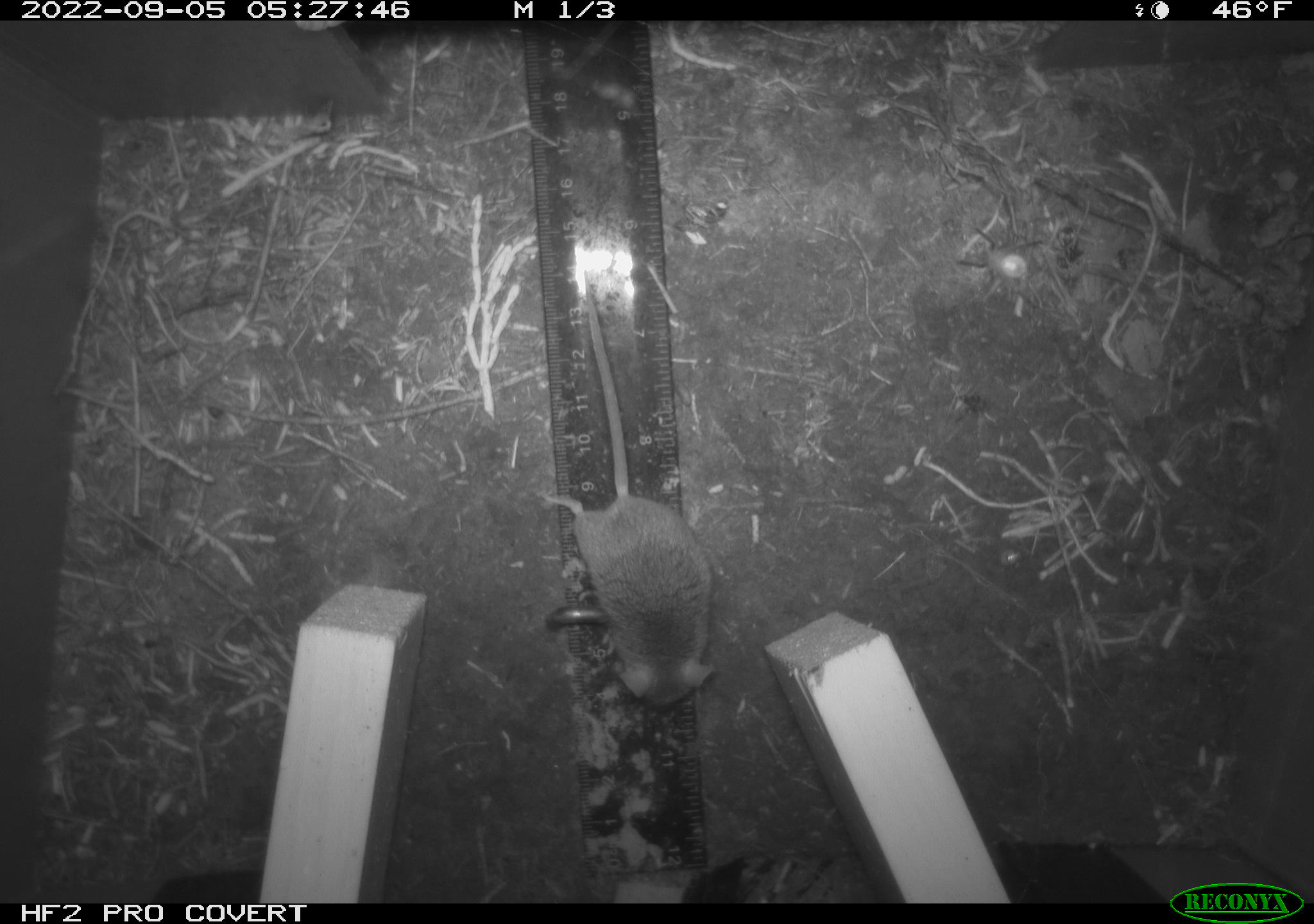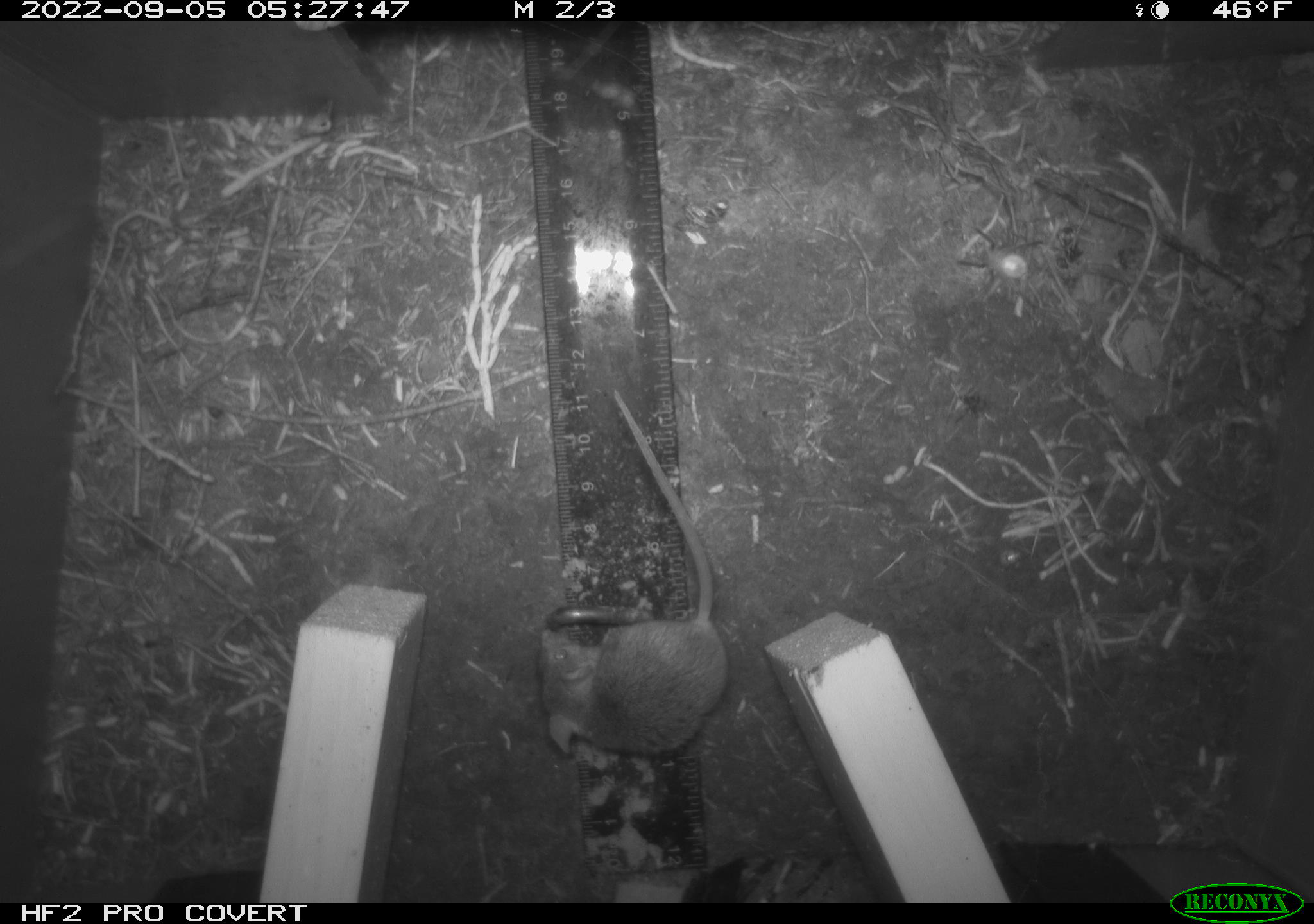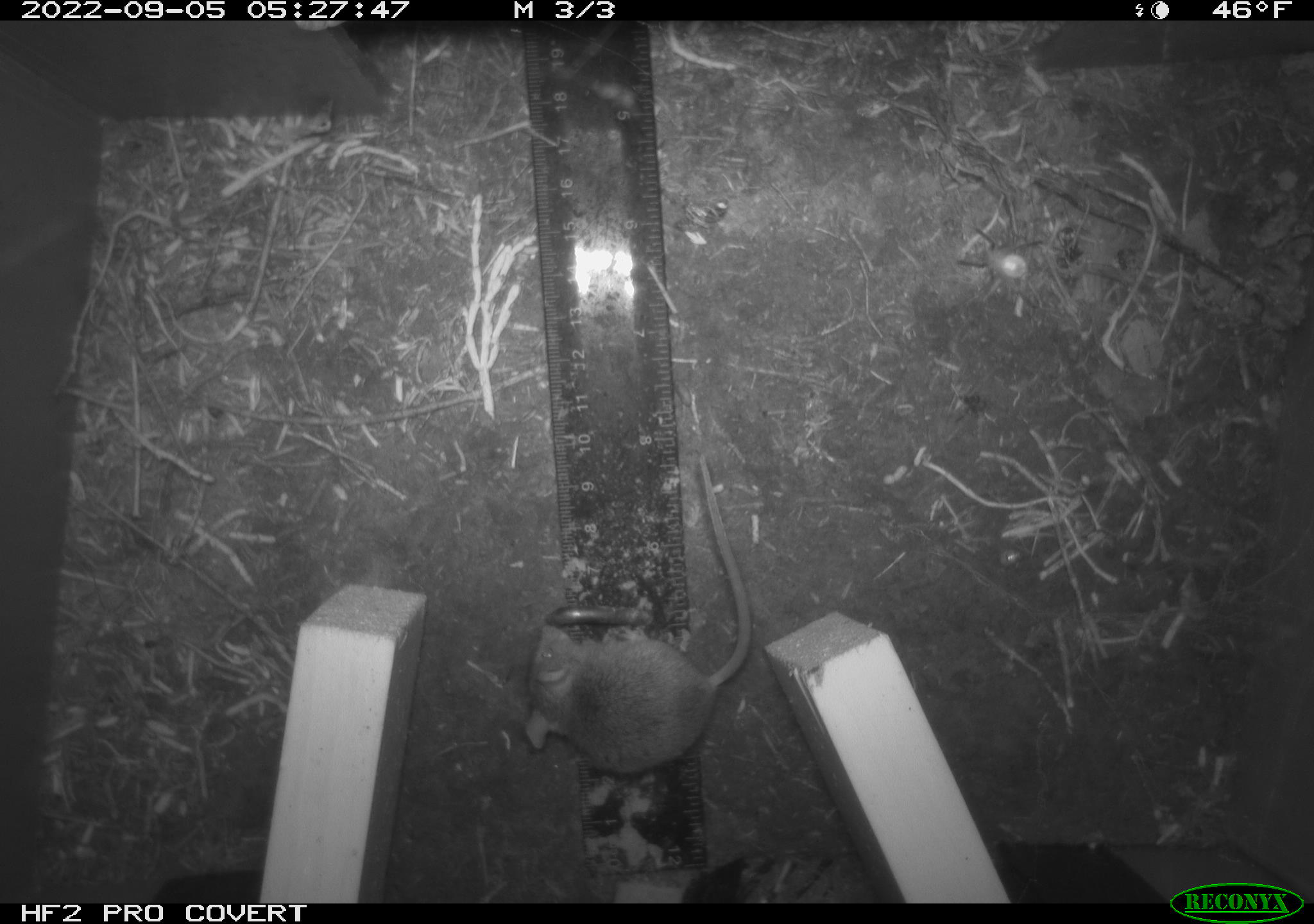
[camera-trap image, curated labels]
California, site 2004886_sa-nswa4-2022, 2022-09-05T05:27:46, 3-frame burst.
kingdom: Animalia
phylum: Chordata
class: Mammalia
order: Rodentia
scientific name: Rodentia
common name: rodent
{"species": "rodent (Rodentia)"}